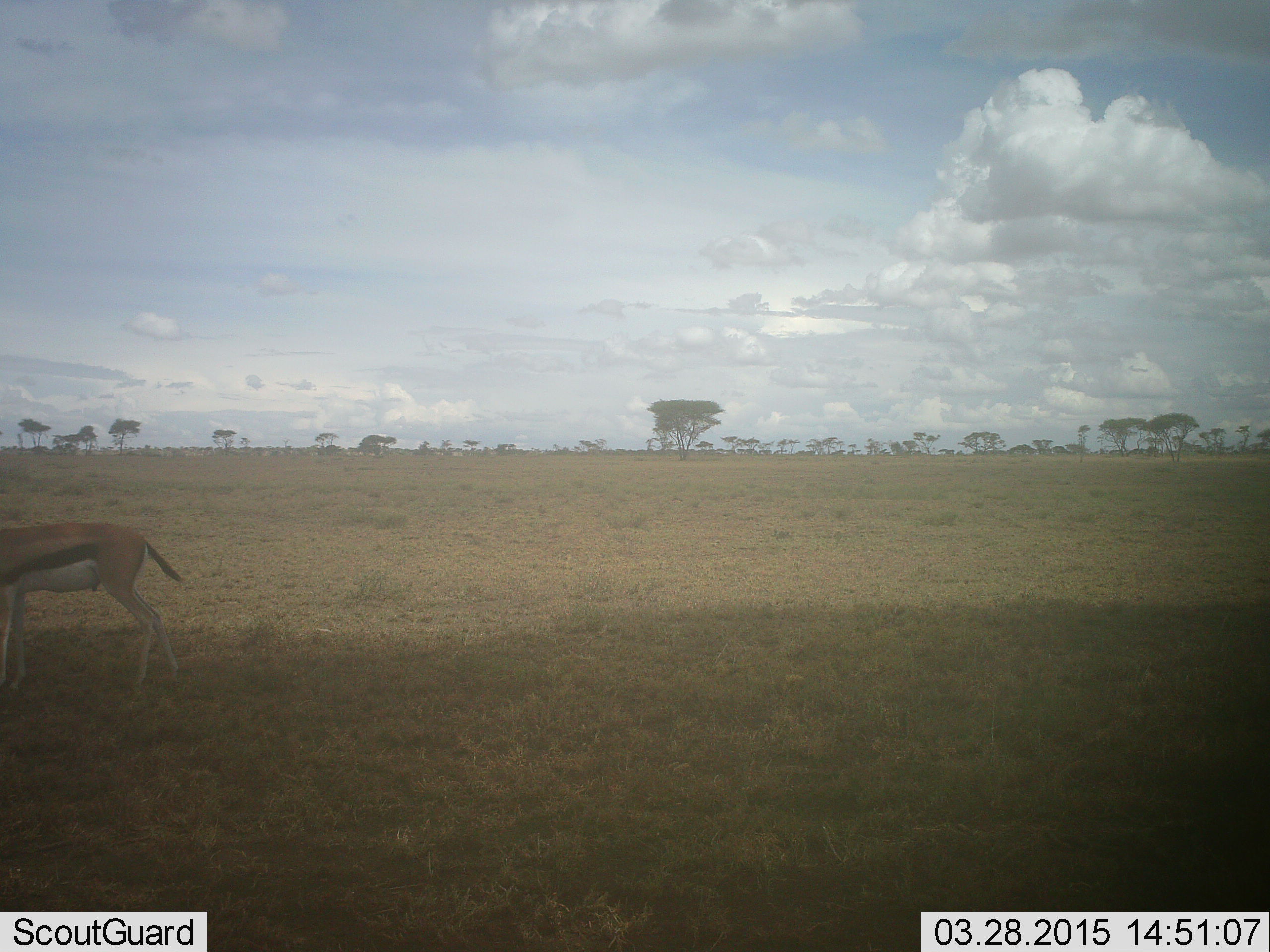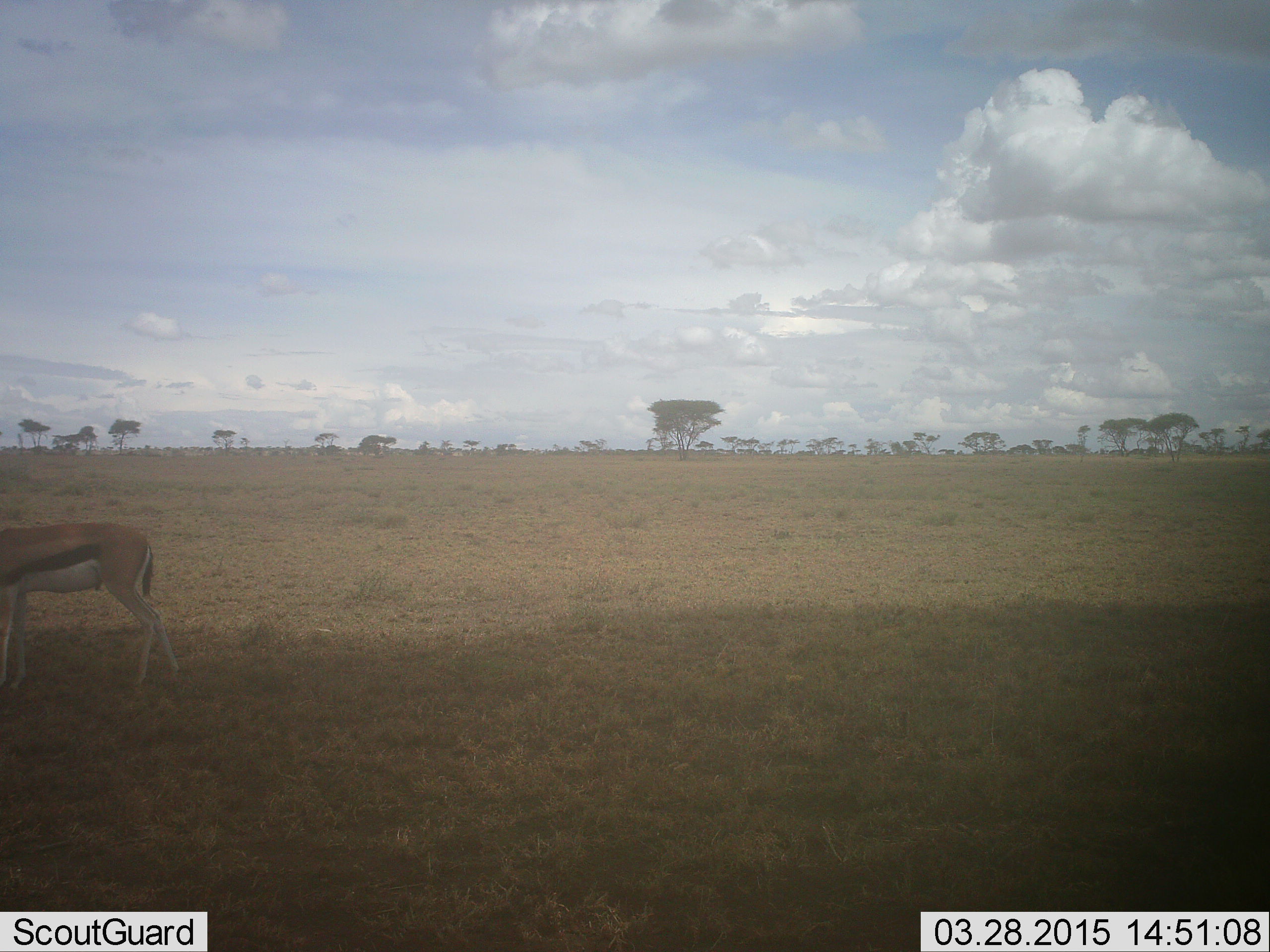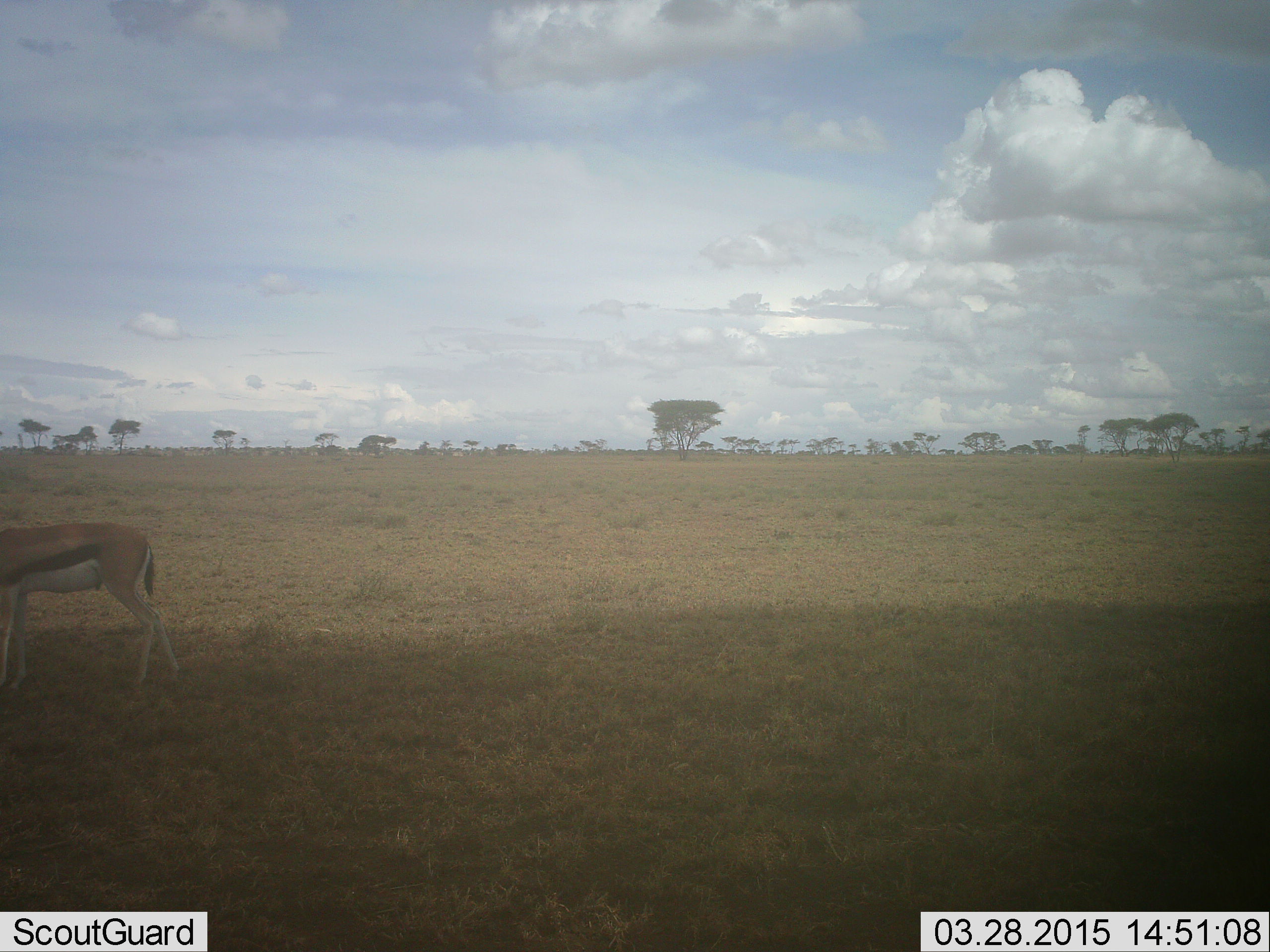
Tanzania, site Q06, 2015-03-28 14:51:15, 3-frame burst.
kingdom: Animalia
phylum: Chordata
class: Mammalia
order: Artiodactyla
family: Bovidae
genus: Eudorcas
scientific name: Eudorcas thomsonii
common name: thomson's gazelle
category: gazellethomsons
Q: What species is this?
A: Gazellethomsons (thomson's gazelle) (Eudorcas thomsonii).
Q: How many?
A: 1.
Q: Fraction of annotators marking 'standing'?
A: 89%.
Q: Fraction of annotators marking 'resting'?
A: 0%.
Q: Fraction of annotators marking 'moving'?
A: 11%.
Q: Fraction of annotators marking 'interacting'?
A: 0%.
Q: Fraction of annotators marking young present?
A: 0%.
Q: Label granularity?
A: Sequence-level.